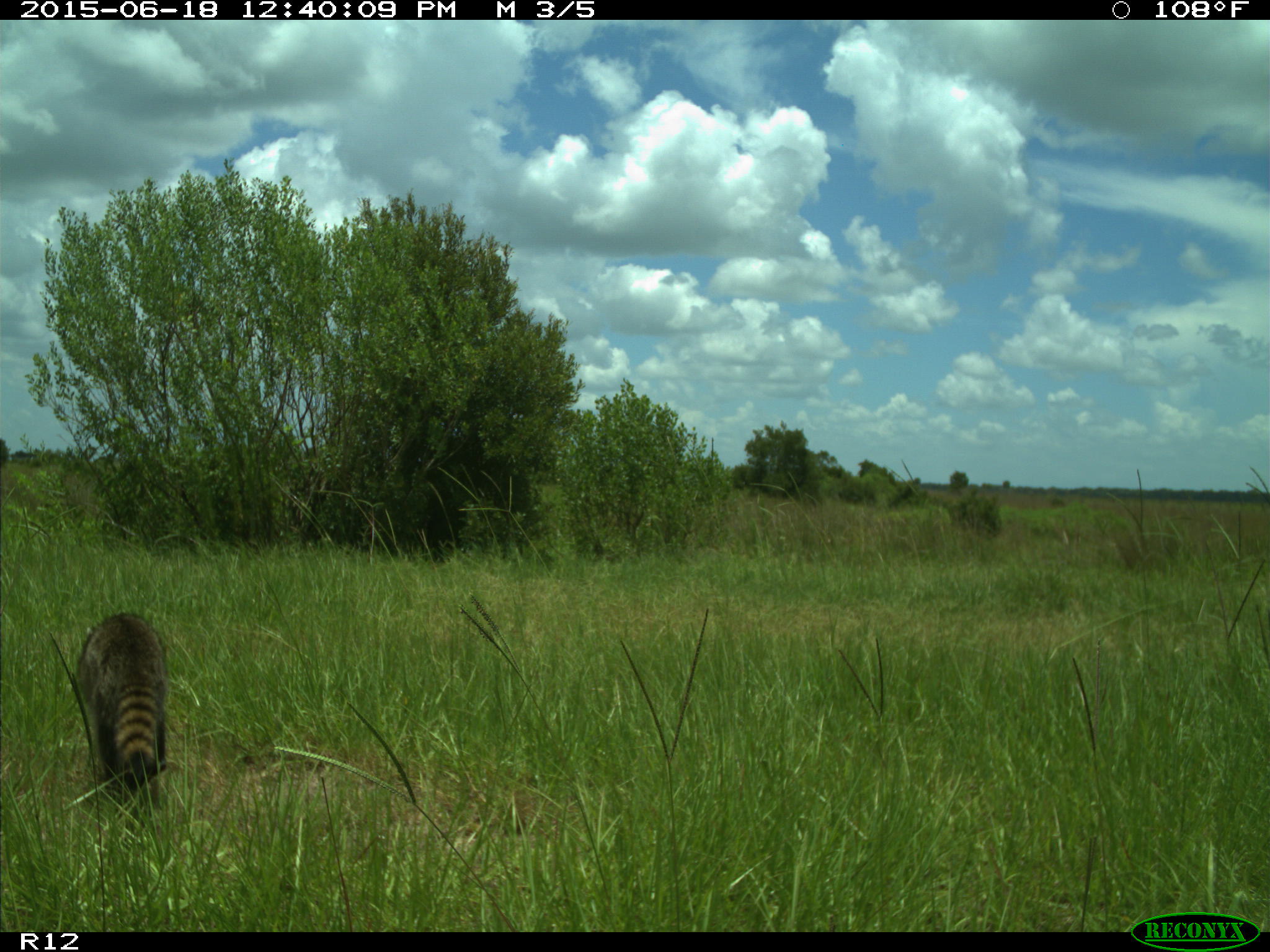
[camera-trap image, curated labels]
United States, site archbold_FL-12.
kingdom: Animalia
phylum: Chordata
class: Mammalia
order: Carnivora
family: Procyonidae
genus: Procyon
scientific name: Procyon lotor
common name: common raccoon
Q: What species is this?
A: Procyon lotor (common raccoon).